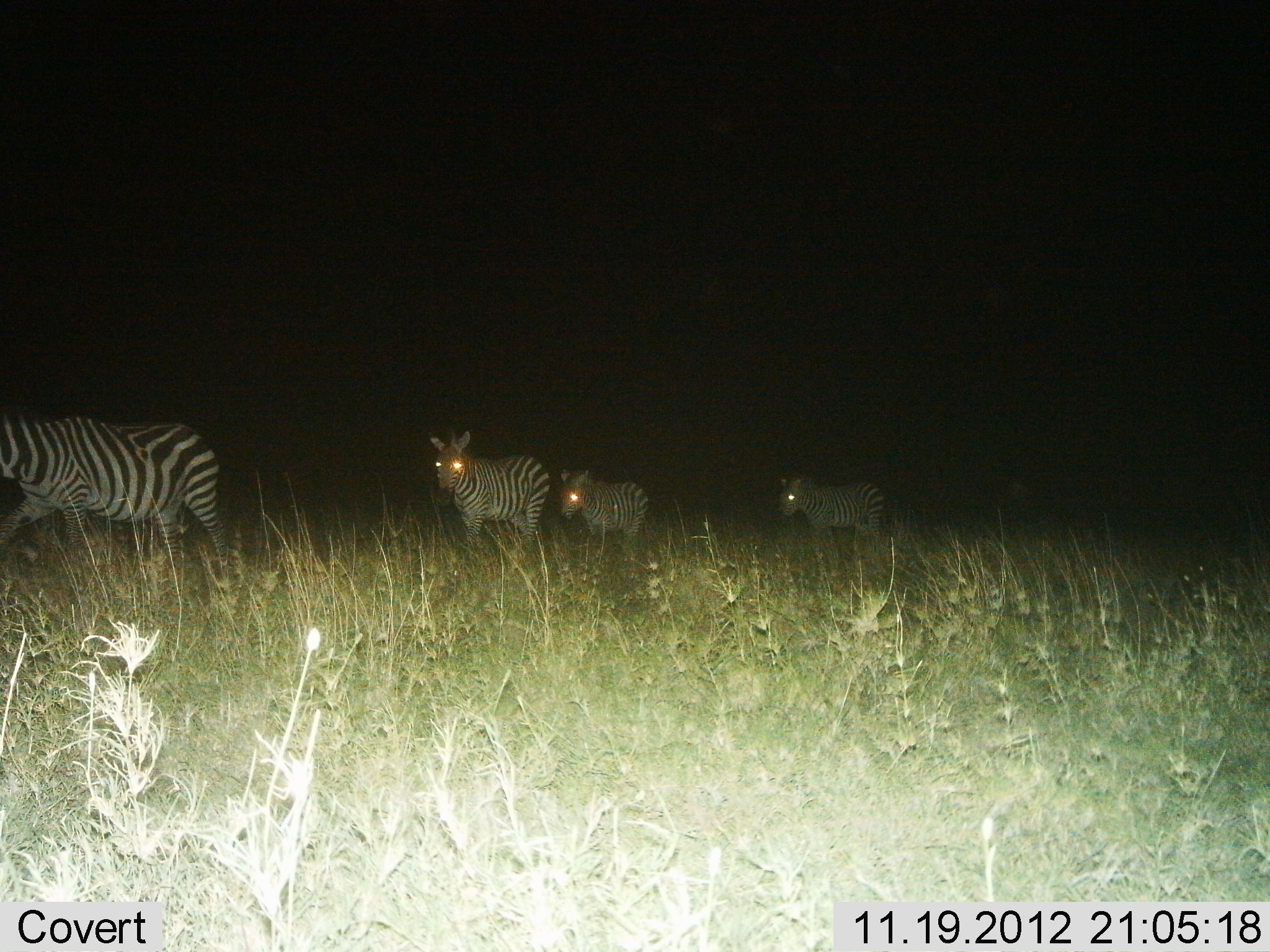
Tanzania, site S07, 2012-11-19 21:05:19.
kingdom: Animalia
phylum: Chordata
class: Mammalia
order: Perissodactyla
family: Equidae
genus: Equus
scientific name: Equus quagga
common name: plains zebra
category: zebra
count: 4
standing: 10%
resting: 0%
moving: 90%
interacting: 0%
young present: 20%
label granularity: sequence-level